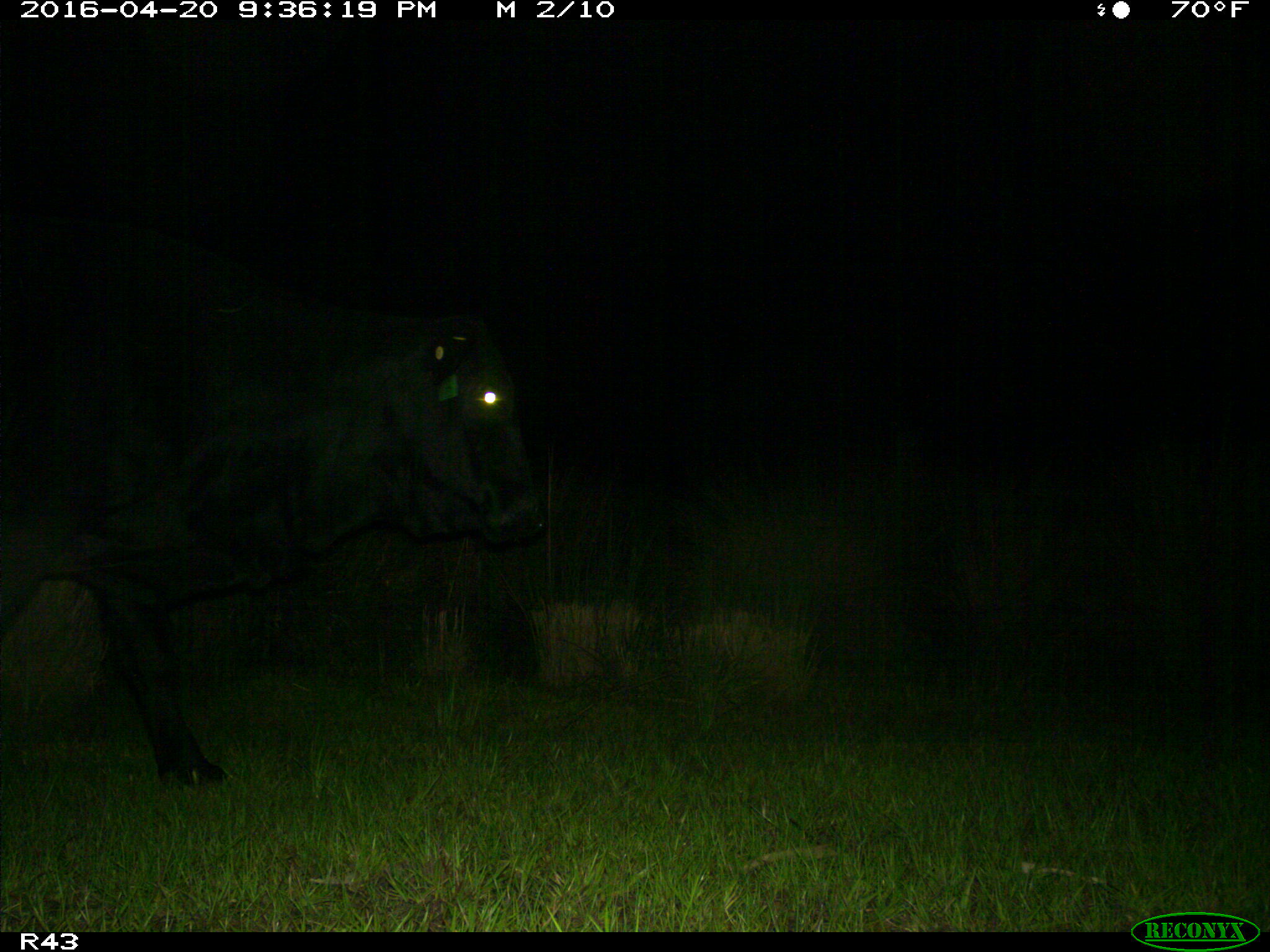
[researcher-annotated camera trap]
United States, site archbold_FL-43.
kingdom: Animalia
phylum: Chordata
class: Mammalia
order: Artiodactyla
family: Bovidae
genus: Bos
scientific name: Bos taurus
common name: domestic cow